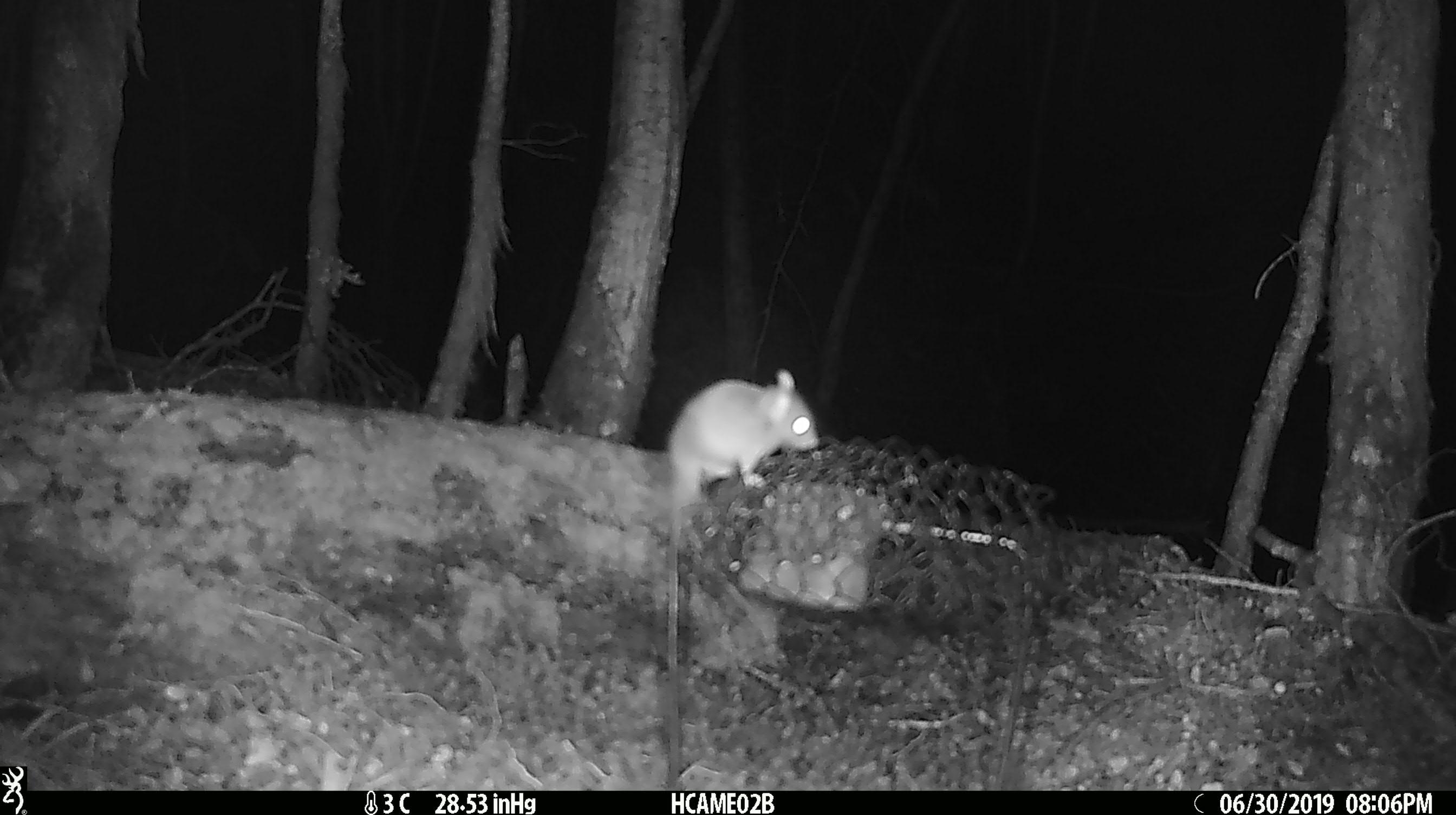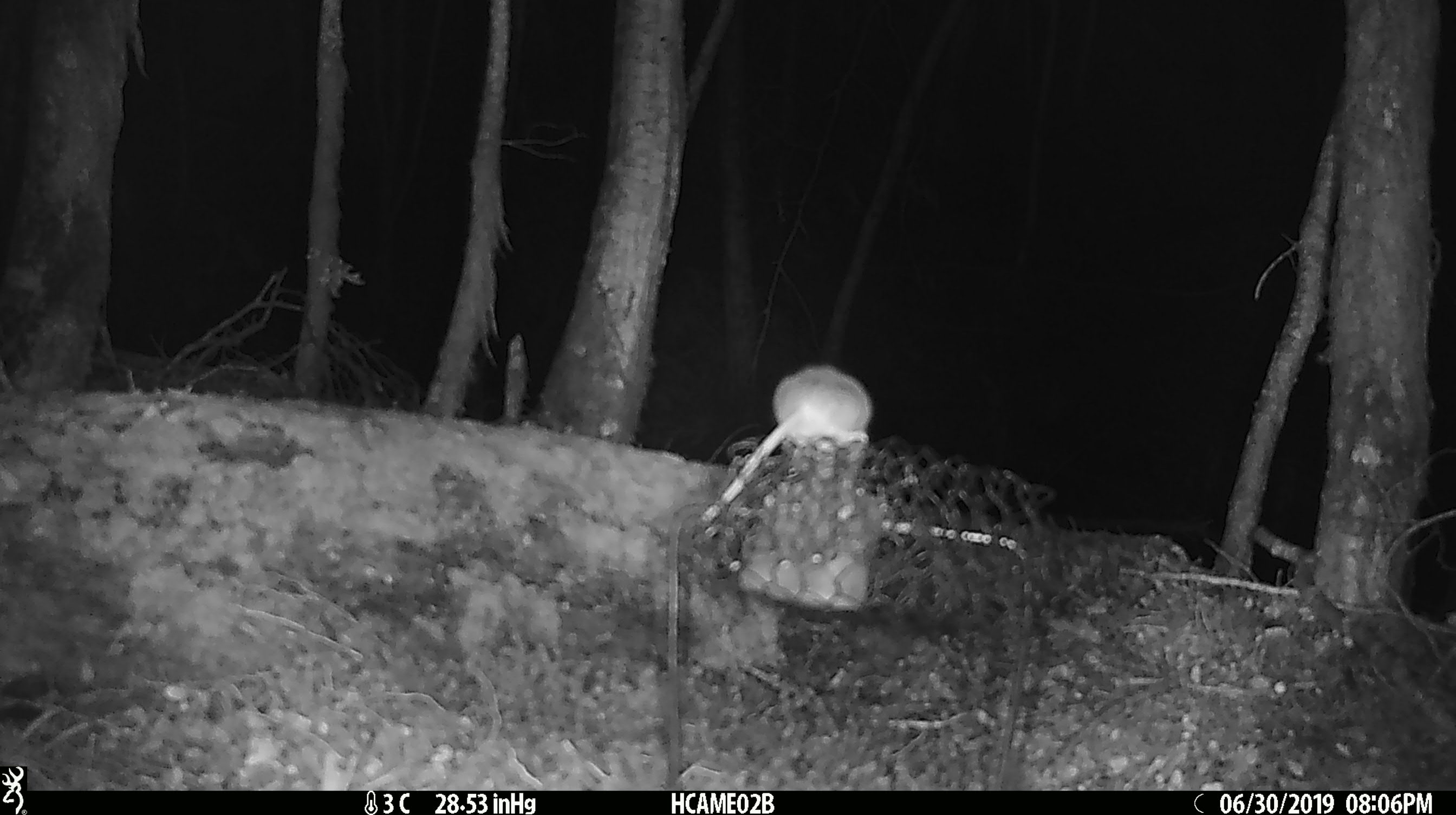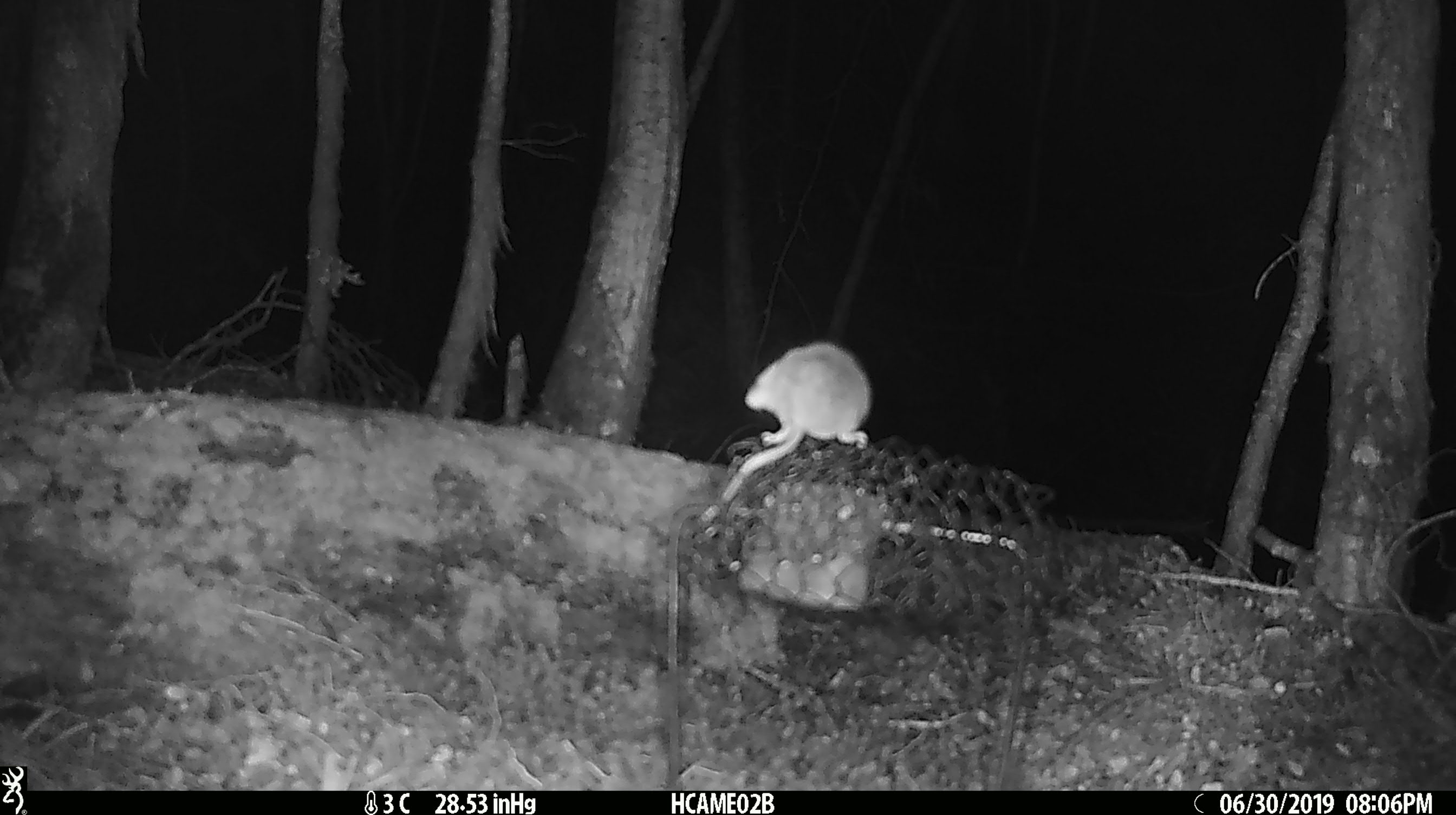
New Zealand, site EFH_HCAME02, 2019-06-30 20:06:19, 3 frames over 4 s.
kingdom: Animalia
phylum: Chordata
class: Mammalia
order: Rodentia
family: Muridae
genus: Mus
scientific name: Mus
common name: mouse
Mouse (Mus).